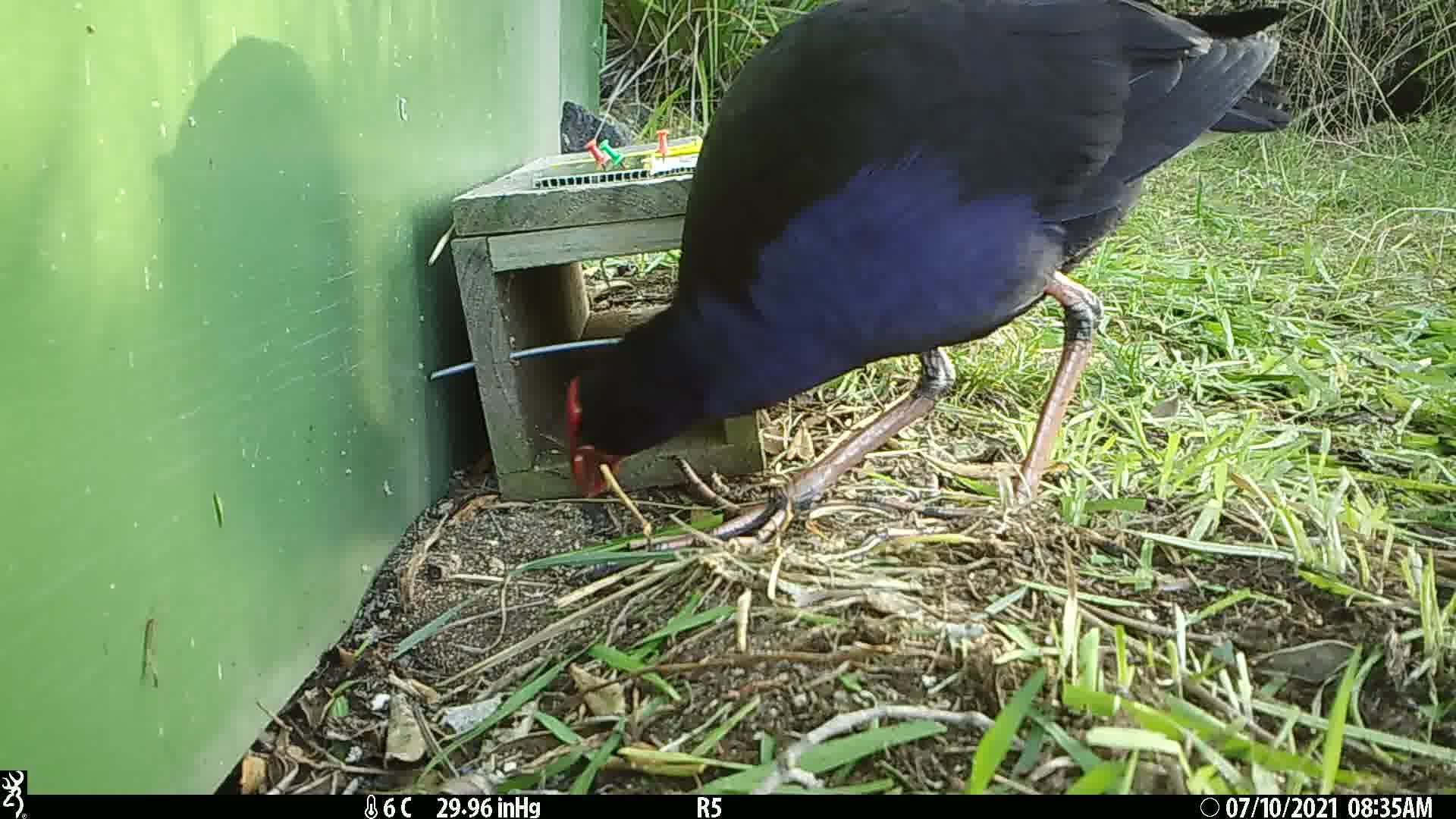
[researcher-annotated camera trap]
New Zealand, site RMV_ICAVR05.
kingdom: Animalia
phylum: Chordata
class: Aves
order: Gruiformes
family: Rallidae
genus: Porphyrio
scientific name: Porphyrio melanotus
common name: australasian swamphen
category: pukeko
Pukeko (australasian swamphen) (Porphyrio melanotus).